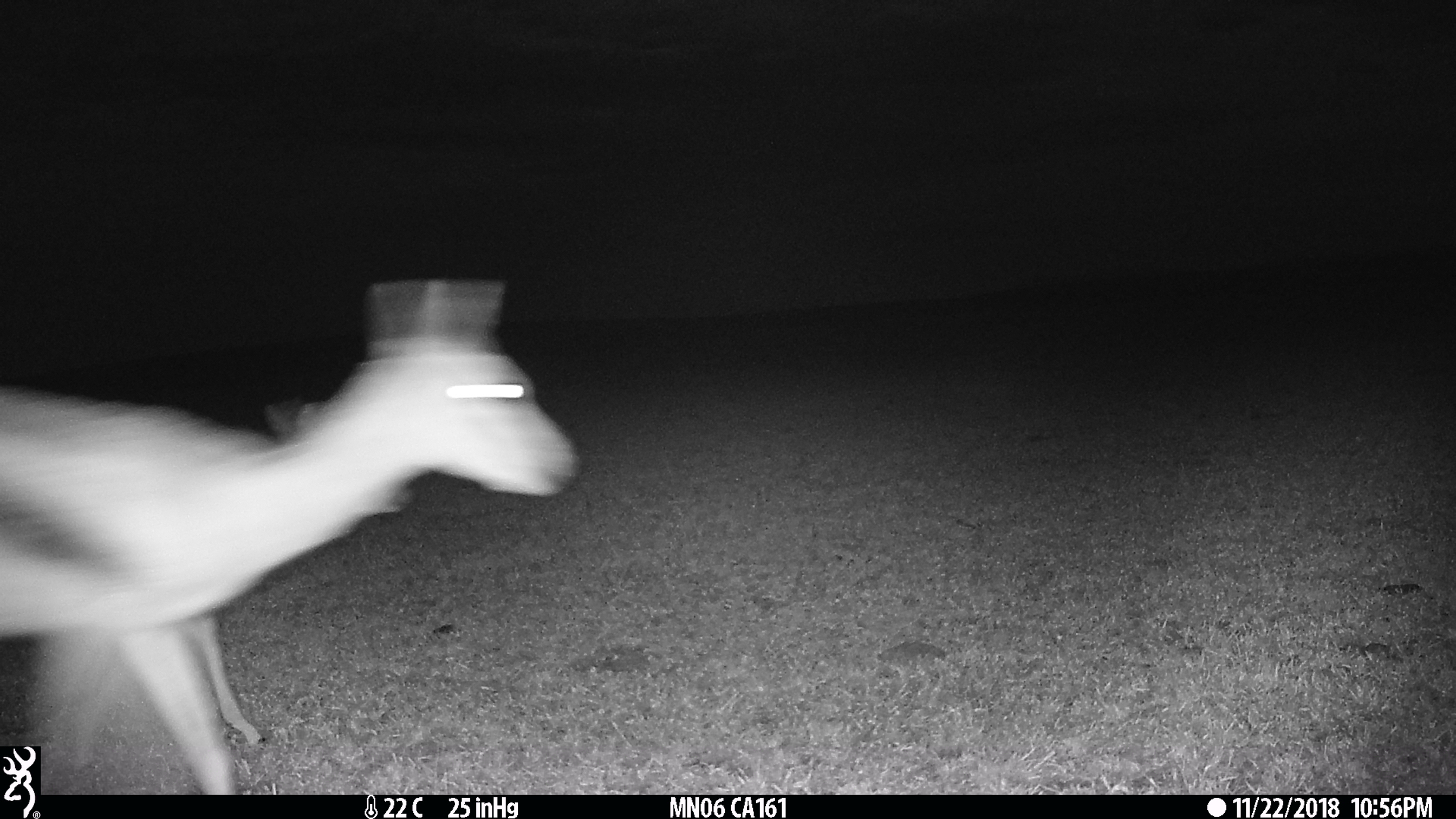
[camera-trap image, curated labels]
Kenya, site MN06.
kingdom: Animalia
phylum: Chordata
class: Mammalia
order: Artiodactyla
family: Bovidae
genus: Eudorcas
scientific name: Eudorcas thomsonii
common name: thomon's gazelle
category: gazelle thomsons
Gazelle thomsons (thomon's gazelle) (Eudorcas thomsonii).